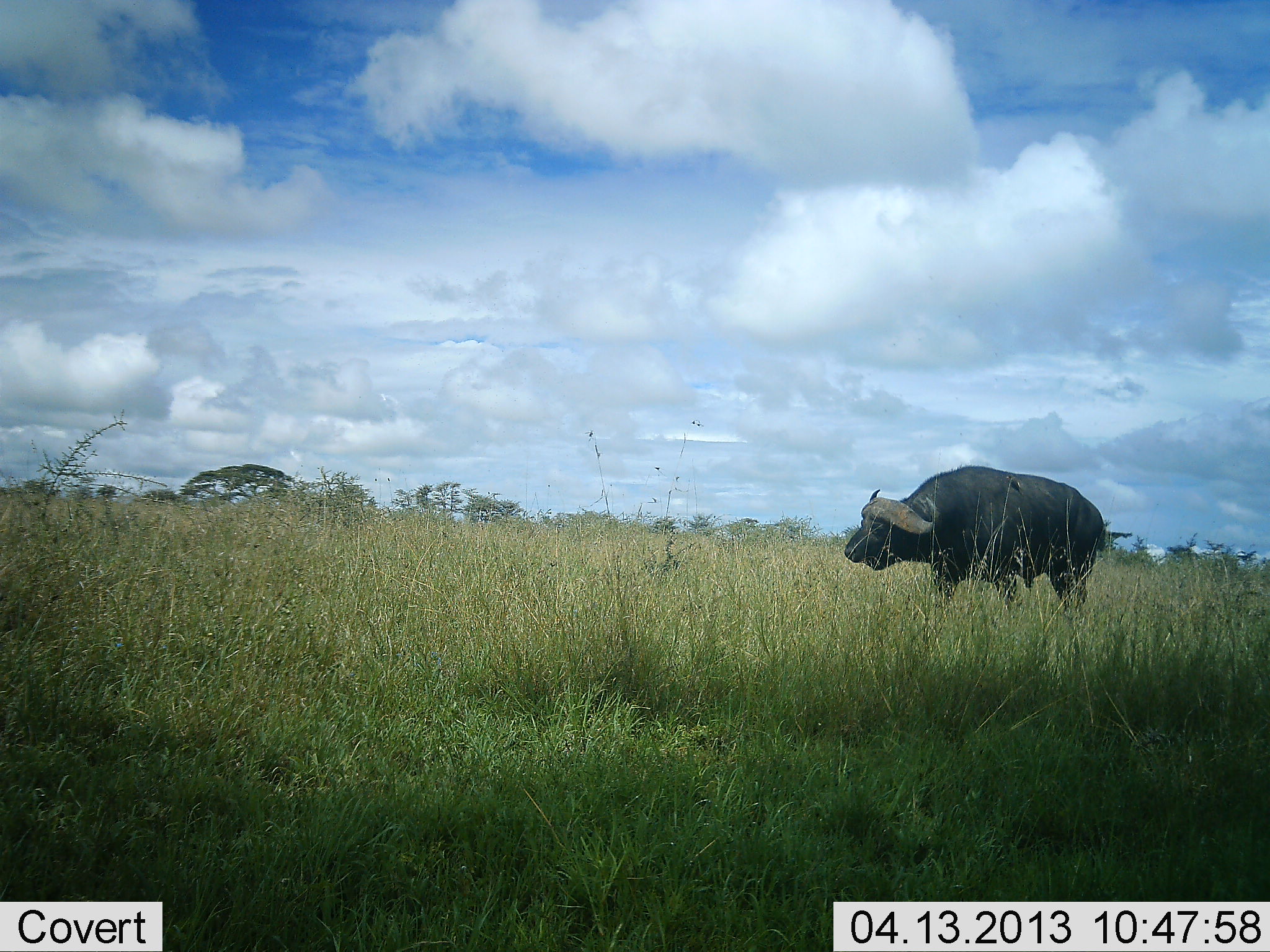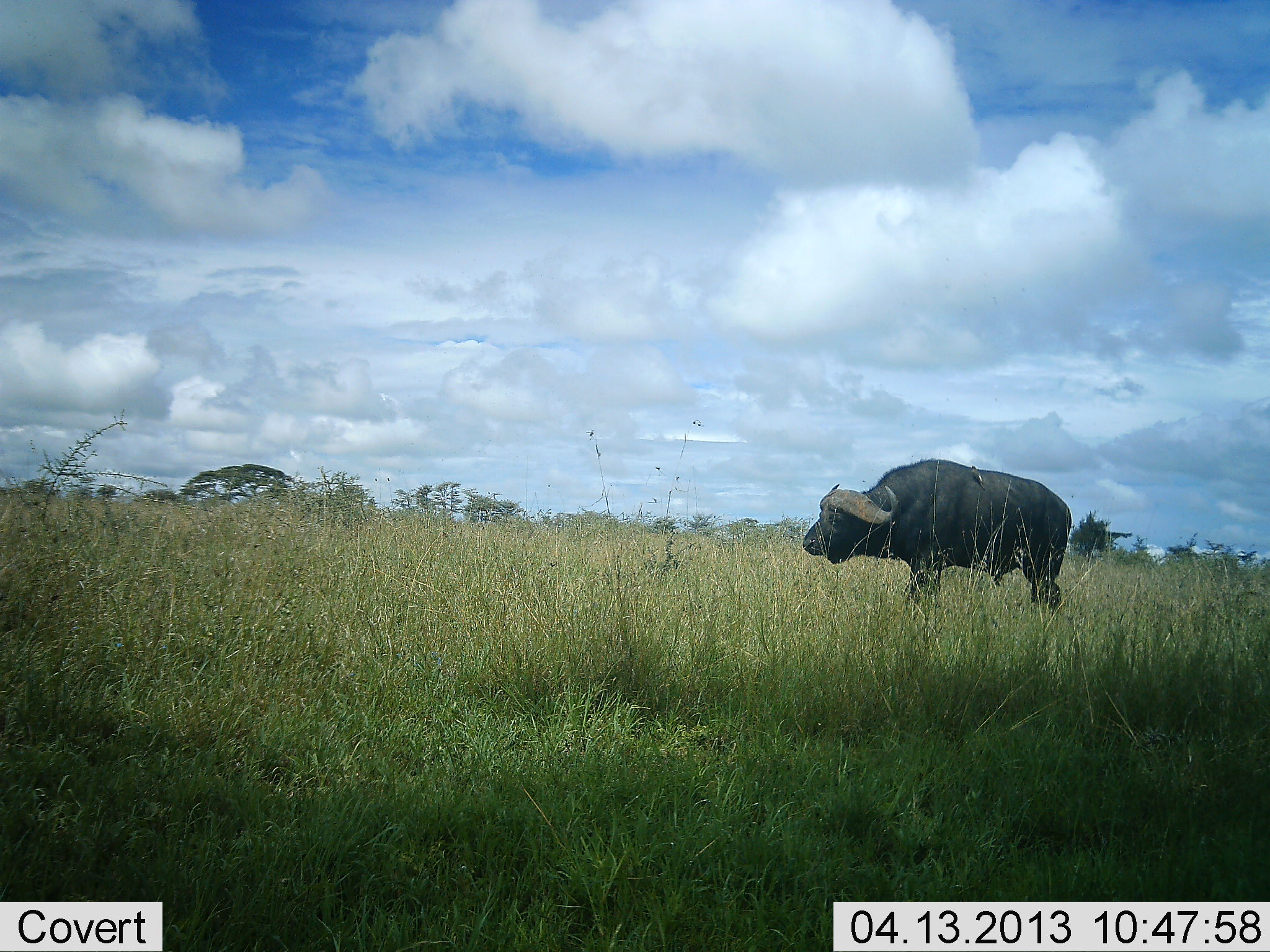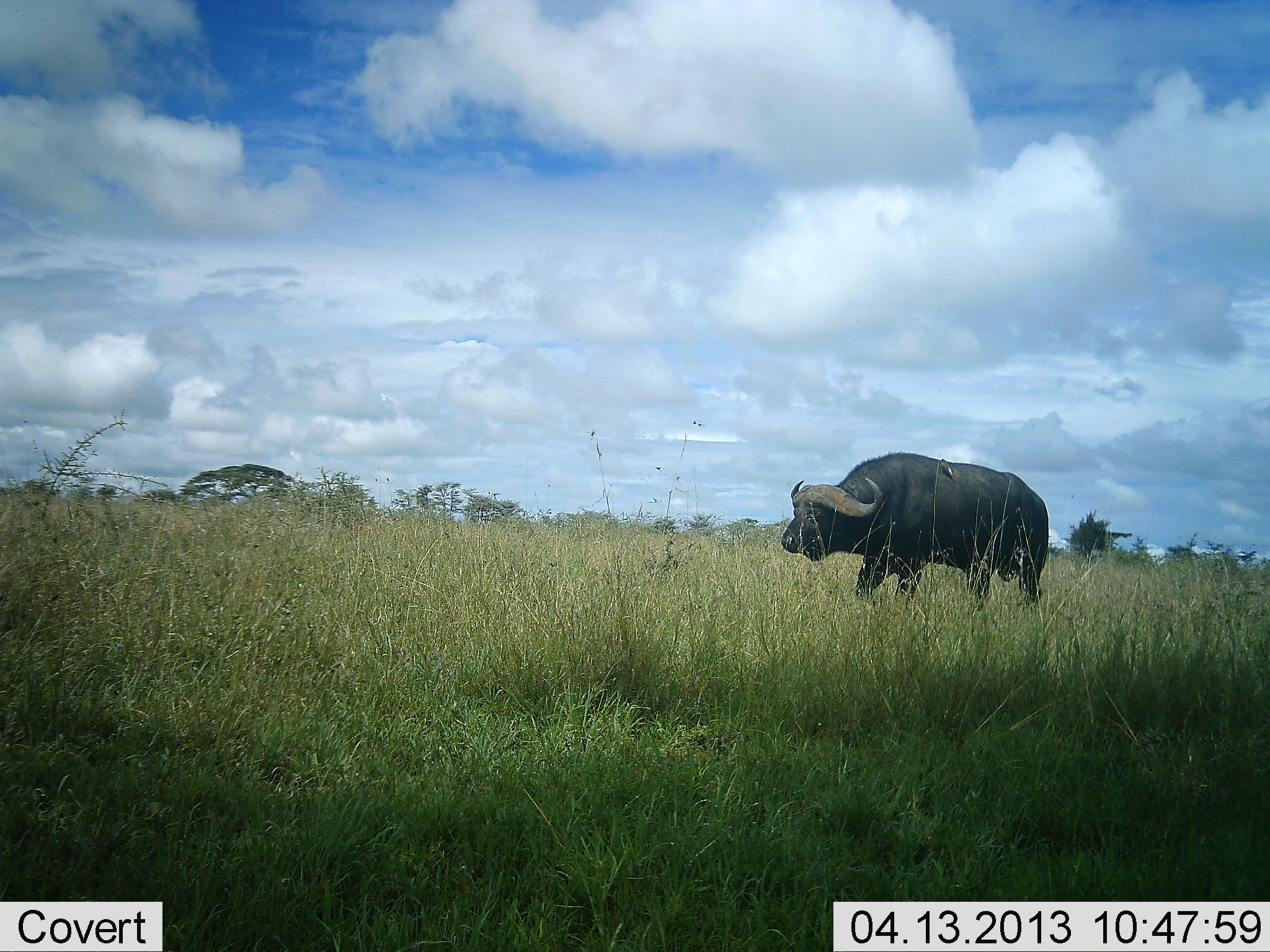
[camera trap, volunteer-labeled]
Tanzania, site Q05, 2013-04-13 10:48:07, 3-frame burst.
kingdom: Animalia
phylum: Chordata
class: Mammalia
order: Artiodactyla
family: Bovidae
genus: Syncerus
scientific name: Syncerus caffer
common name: cape buffalo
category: buffalo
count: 1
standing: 14%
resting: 0%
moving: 89%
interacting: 0%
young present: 0%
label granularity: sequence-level